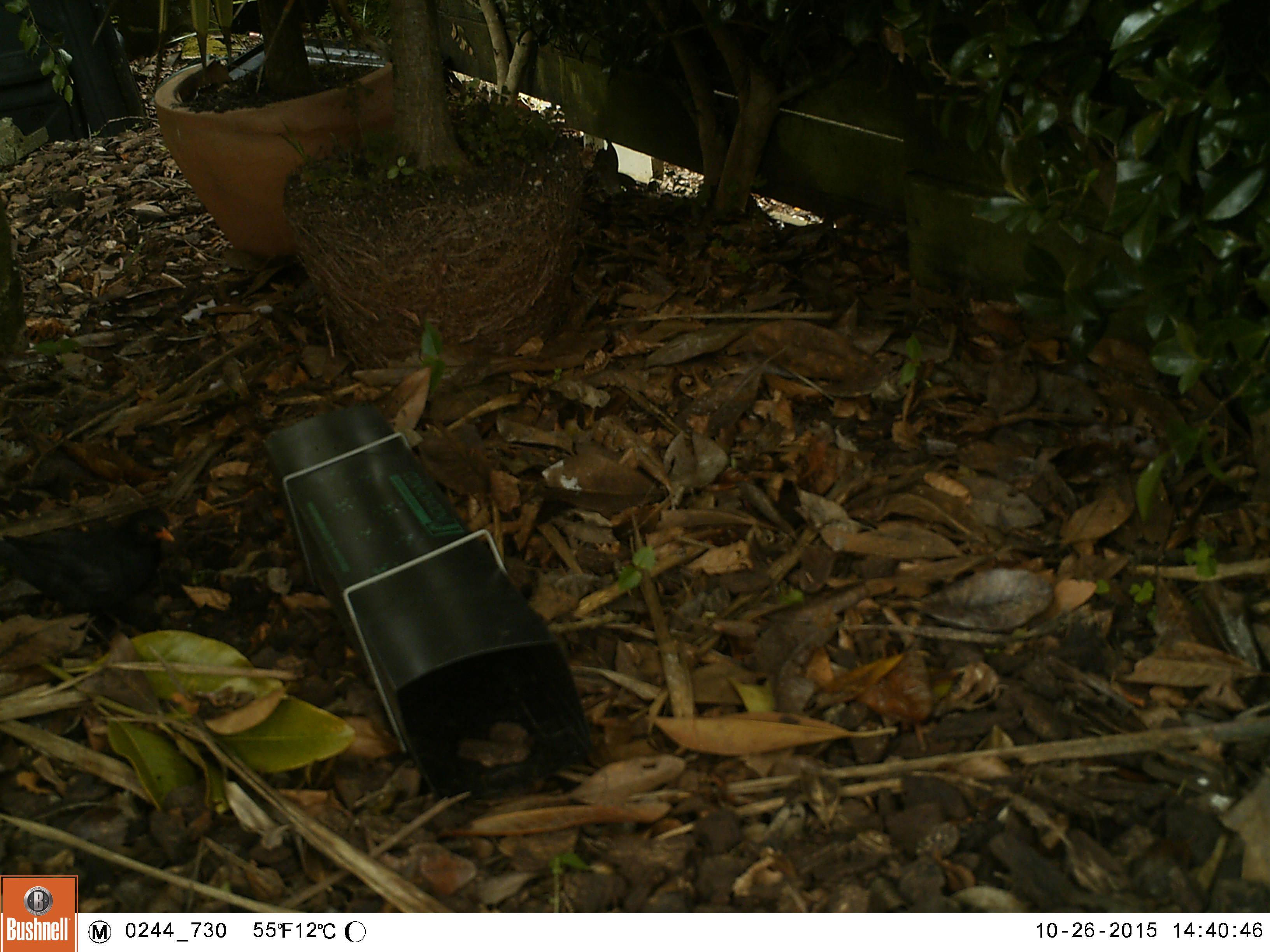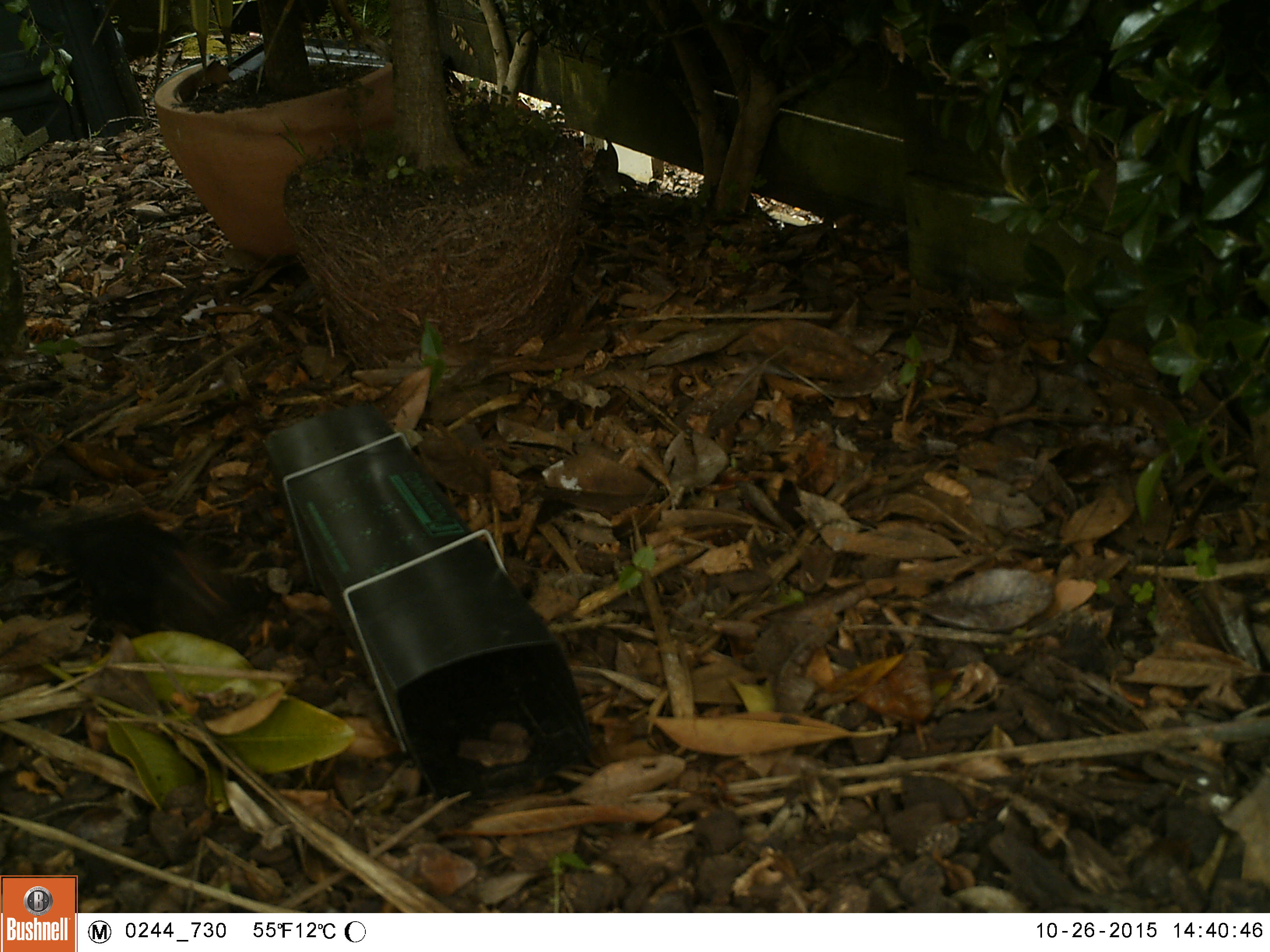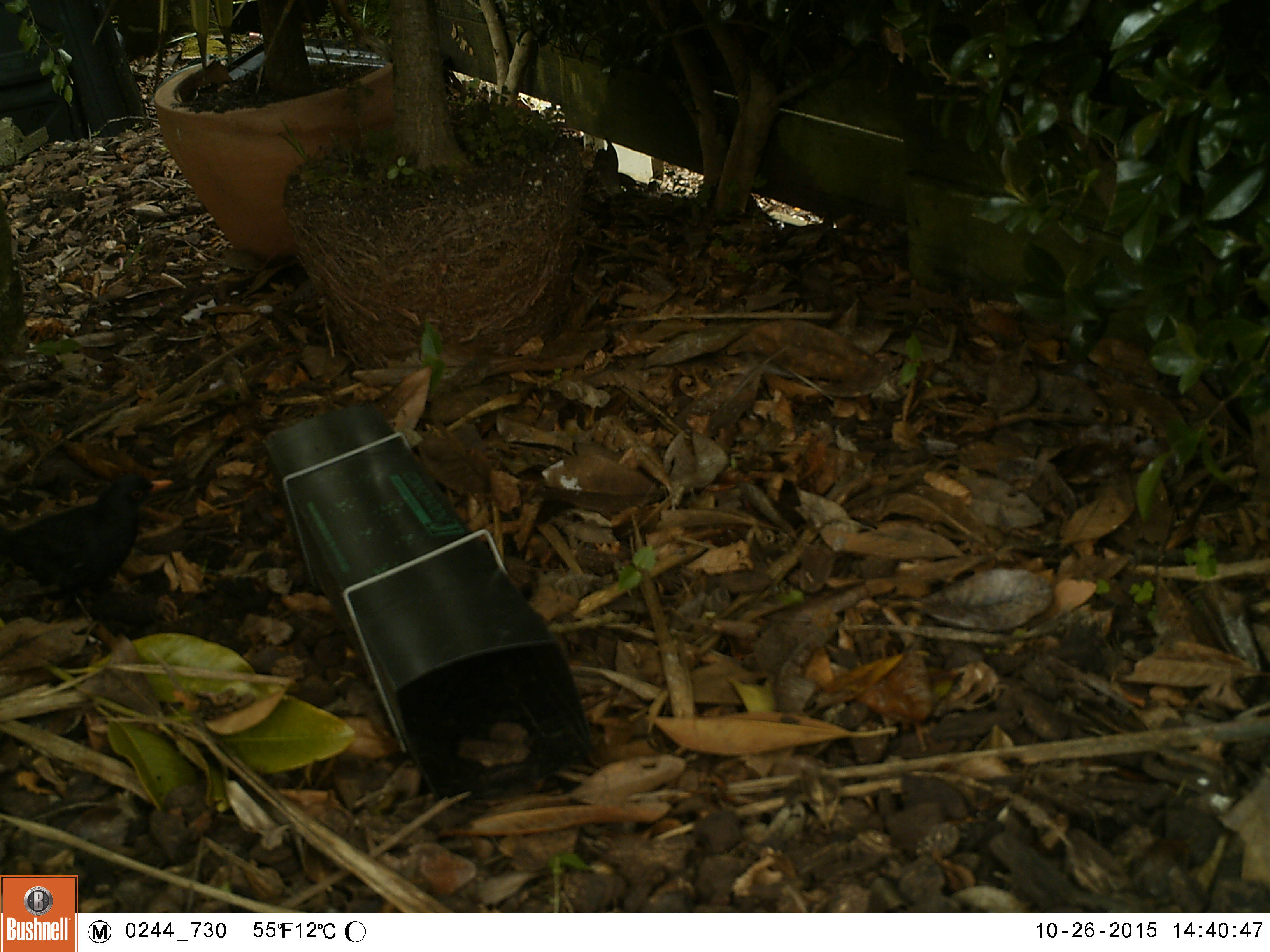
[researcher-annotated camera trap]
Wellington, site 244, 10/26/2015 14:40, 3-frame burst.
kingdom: Animalia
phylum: Chordata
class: Aves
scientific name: Aves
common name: bird